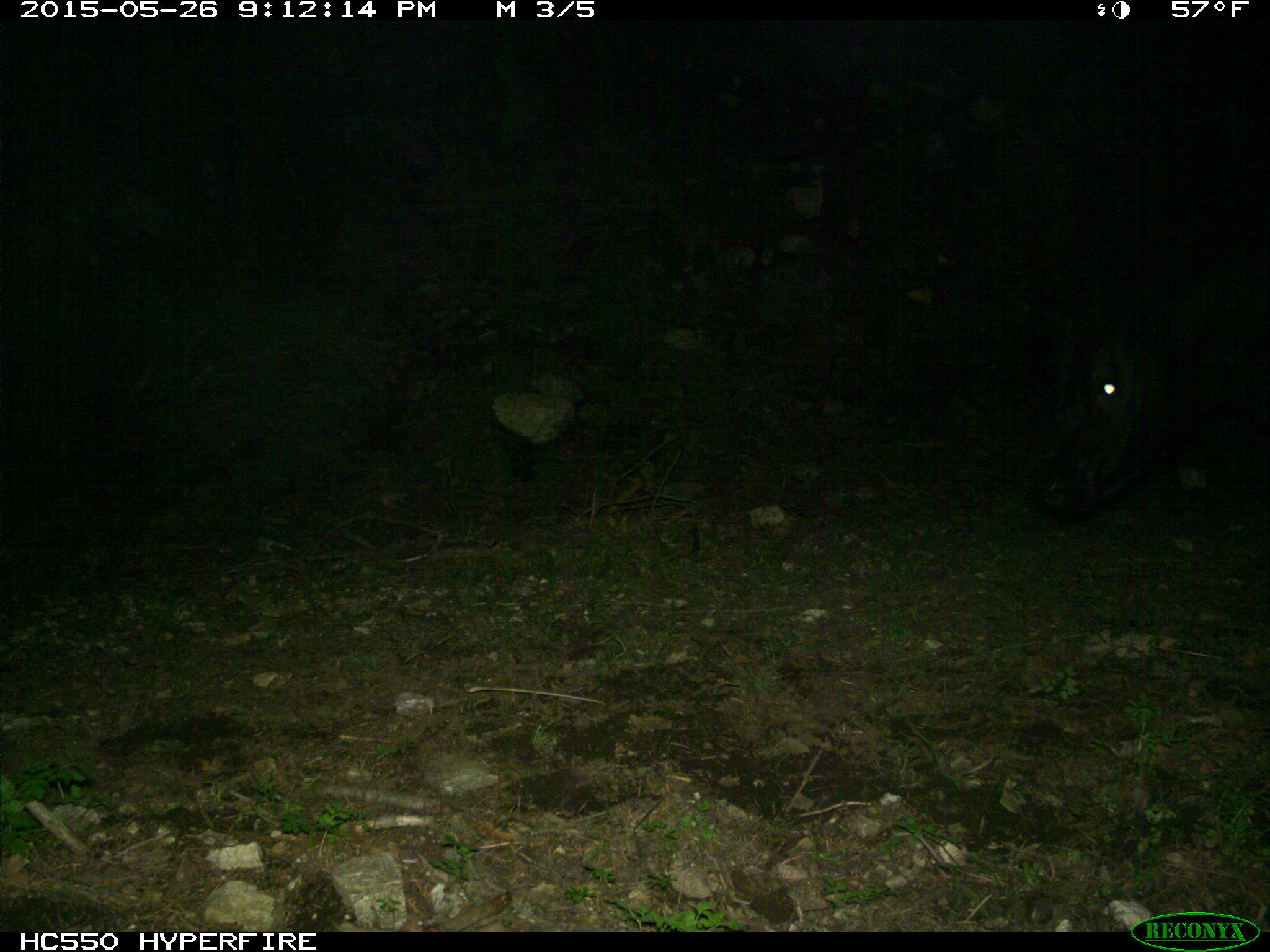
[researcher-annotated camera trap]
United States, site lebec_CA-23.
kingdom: Animalia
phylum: Chordata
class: Mammalia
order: Artiodactyla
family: Bovidae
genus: Bos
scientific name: Bos taurus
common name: domestic cow